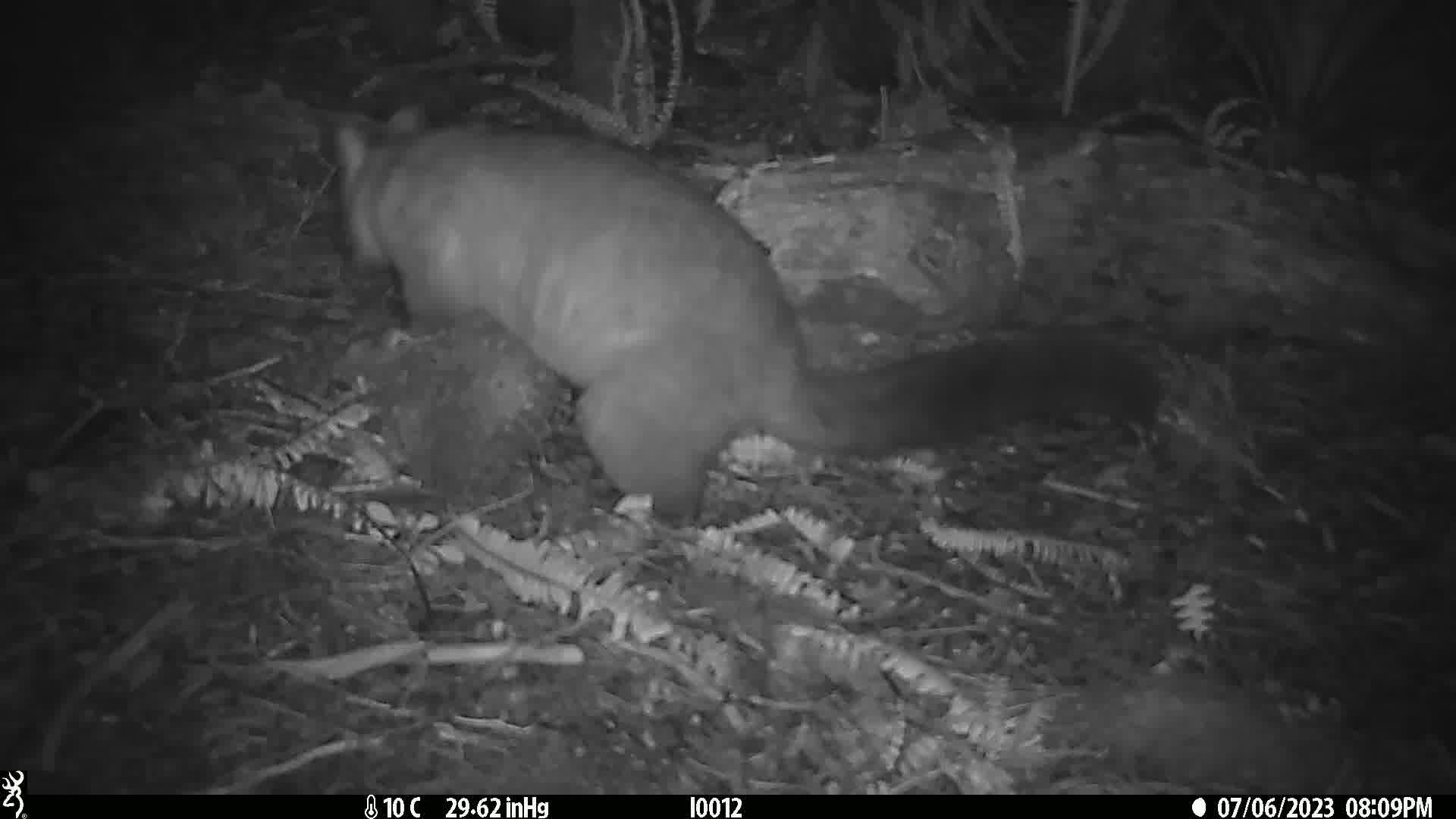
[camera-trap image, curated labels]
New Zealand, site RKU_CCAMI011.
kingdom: Animalia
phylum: Chordata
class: Mammalia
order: Diprotodontia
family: Phalangeridae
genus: Trichosurus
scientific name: Trichosurus vulpecula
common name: common brushtail possum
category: possum